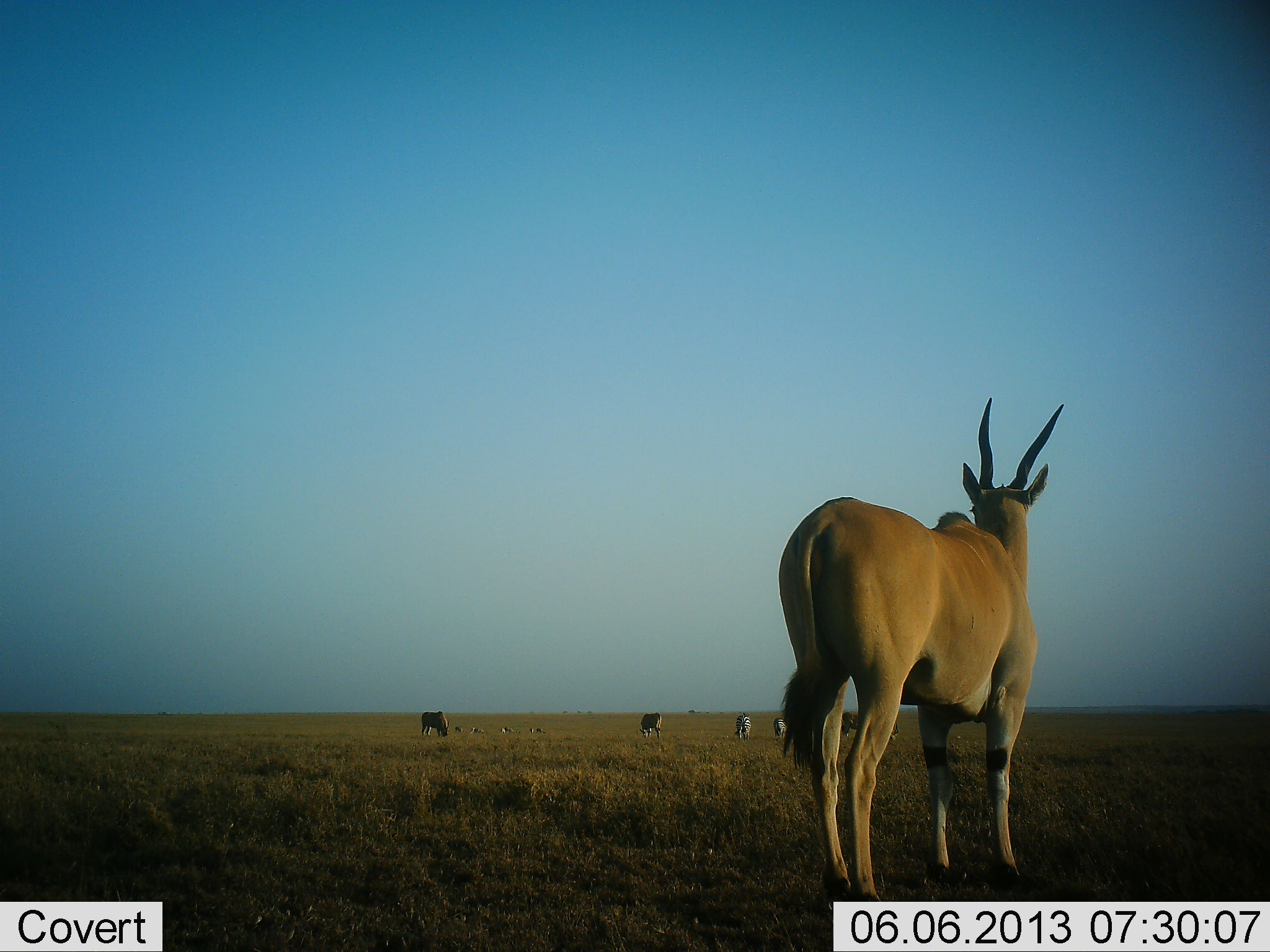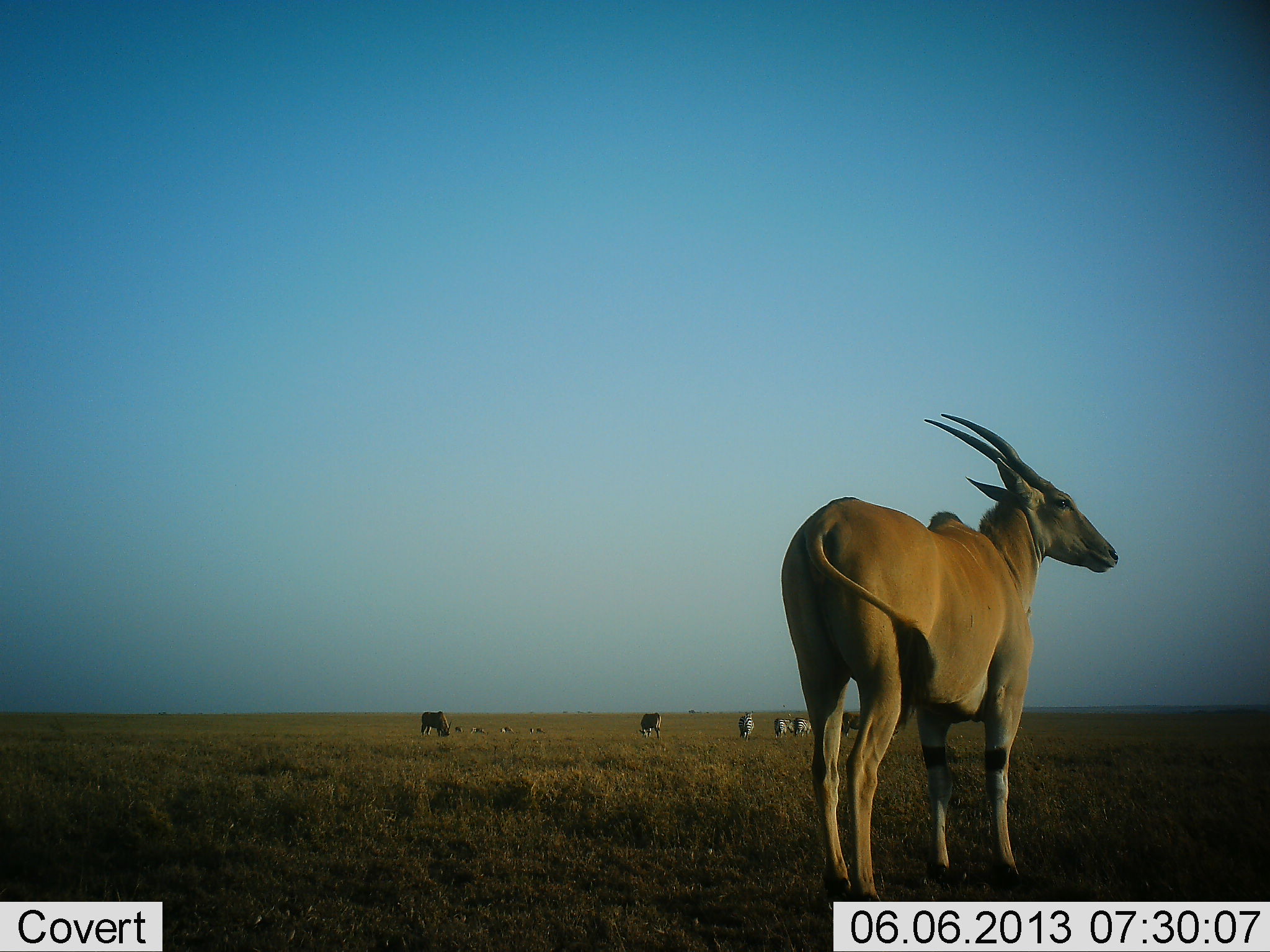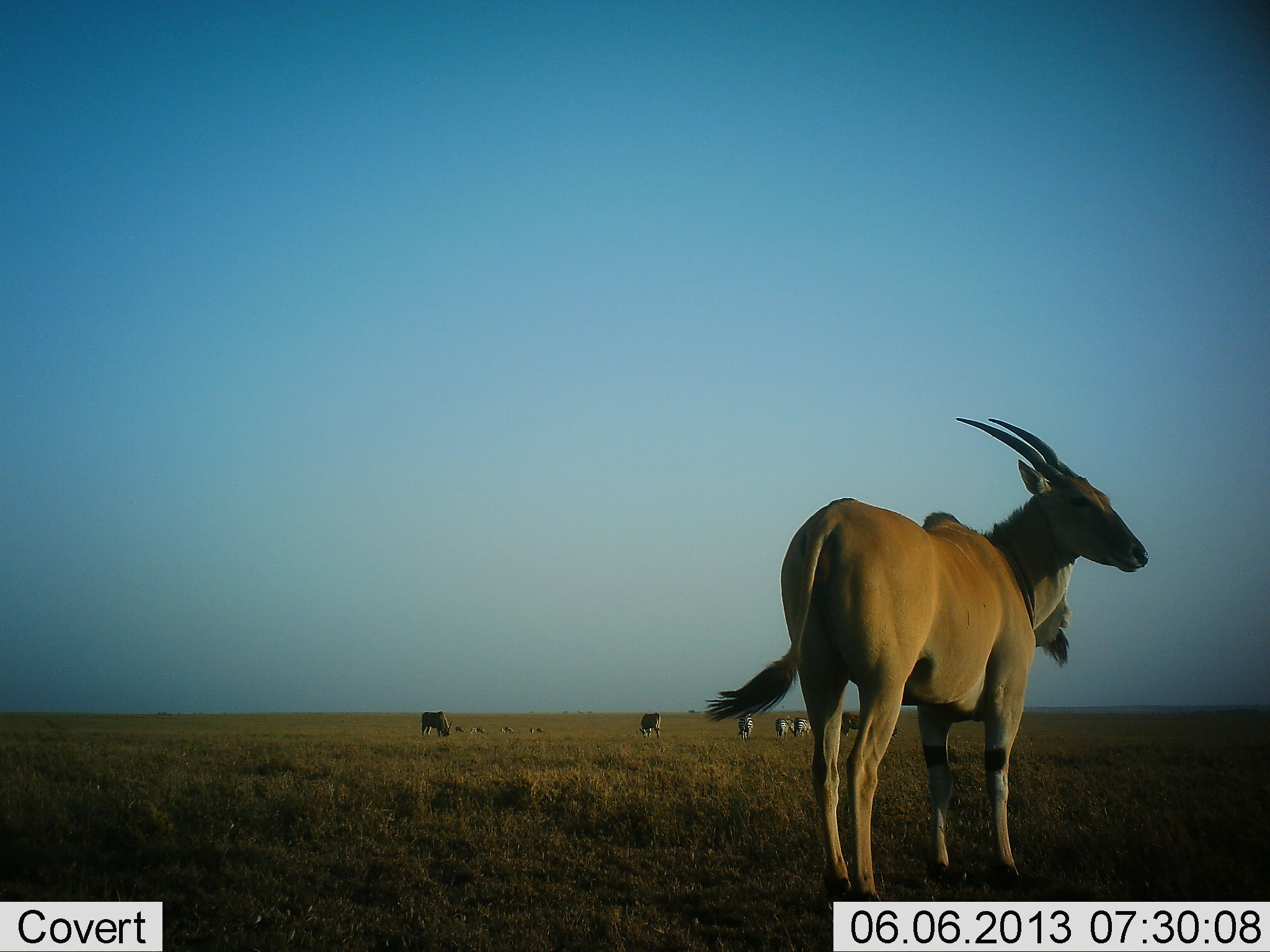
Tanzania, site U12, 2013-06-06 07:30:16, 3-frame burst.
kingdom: Animalia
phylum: Chordata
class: Mammalia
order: Artiodactyla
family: Bovidae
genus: Tragelaphus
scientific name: Tragelaphus oryx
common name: eland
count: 6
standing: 94%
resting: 10%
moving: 0%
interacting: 0%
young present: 3%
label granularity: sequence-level